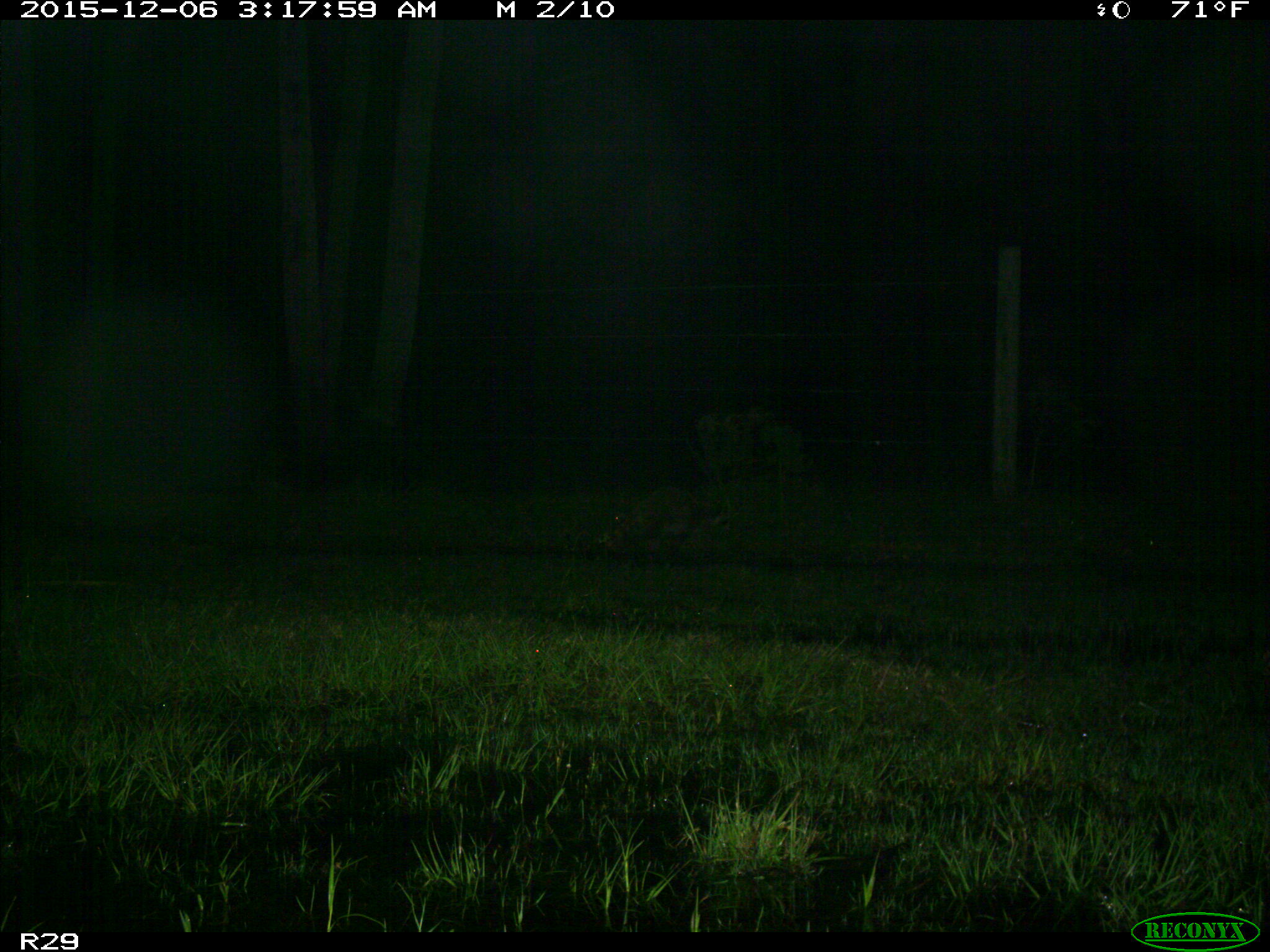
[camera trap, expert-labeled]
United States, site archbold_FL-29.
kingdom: Animalia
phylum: Chordata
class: Mammalia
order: Carnivora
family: Procyonidae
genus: Procyon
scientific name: Procyon lotor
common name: common raccoon